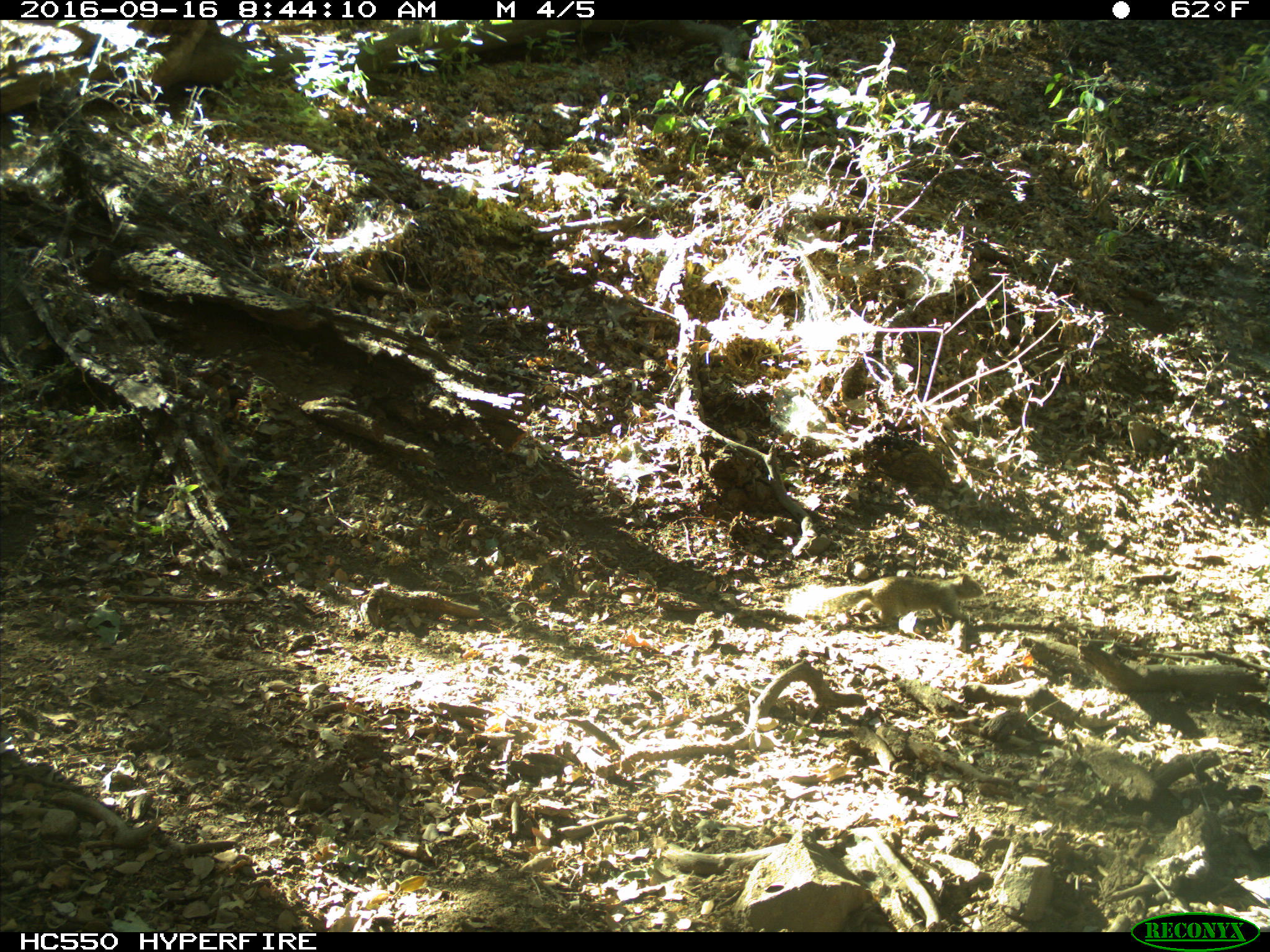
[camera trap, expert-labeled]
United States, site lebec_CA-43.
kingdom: Animalia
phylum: Chordata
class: Mammalia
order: Rodentia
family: Sciuridae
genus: Otospermophilus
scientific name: Otospermophilus beecheyi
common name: california ground squirrel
Otospermophilus beecheyi (california ground squirrel).